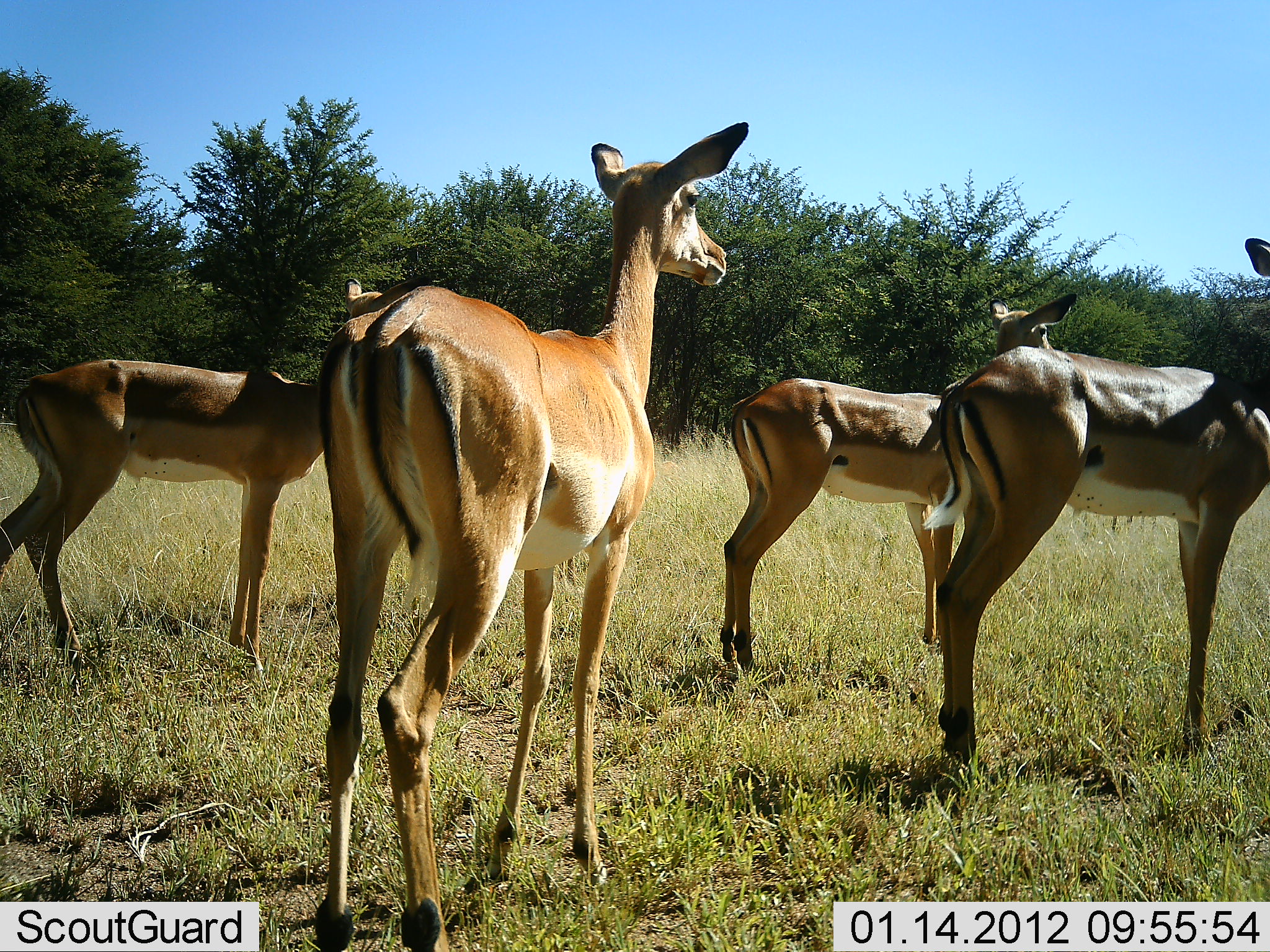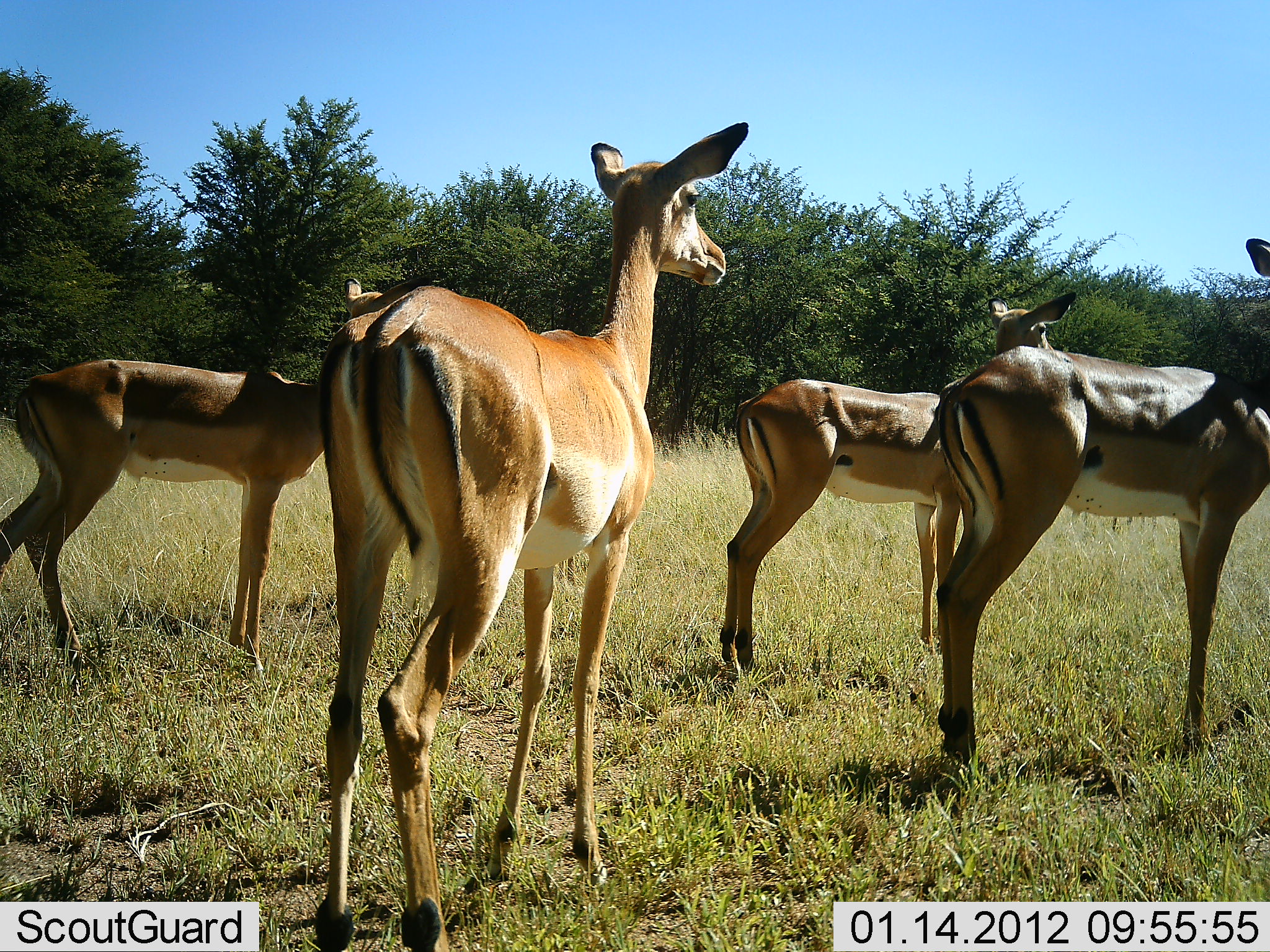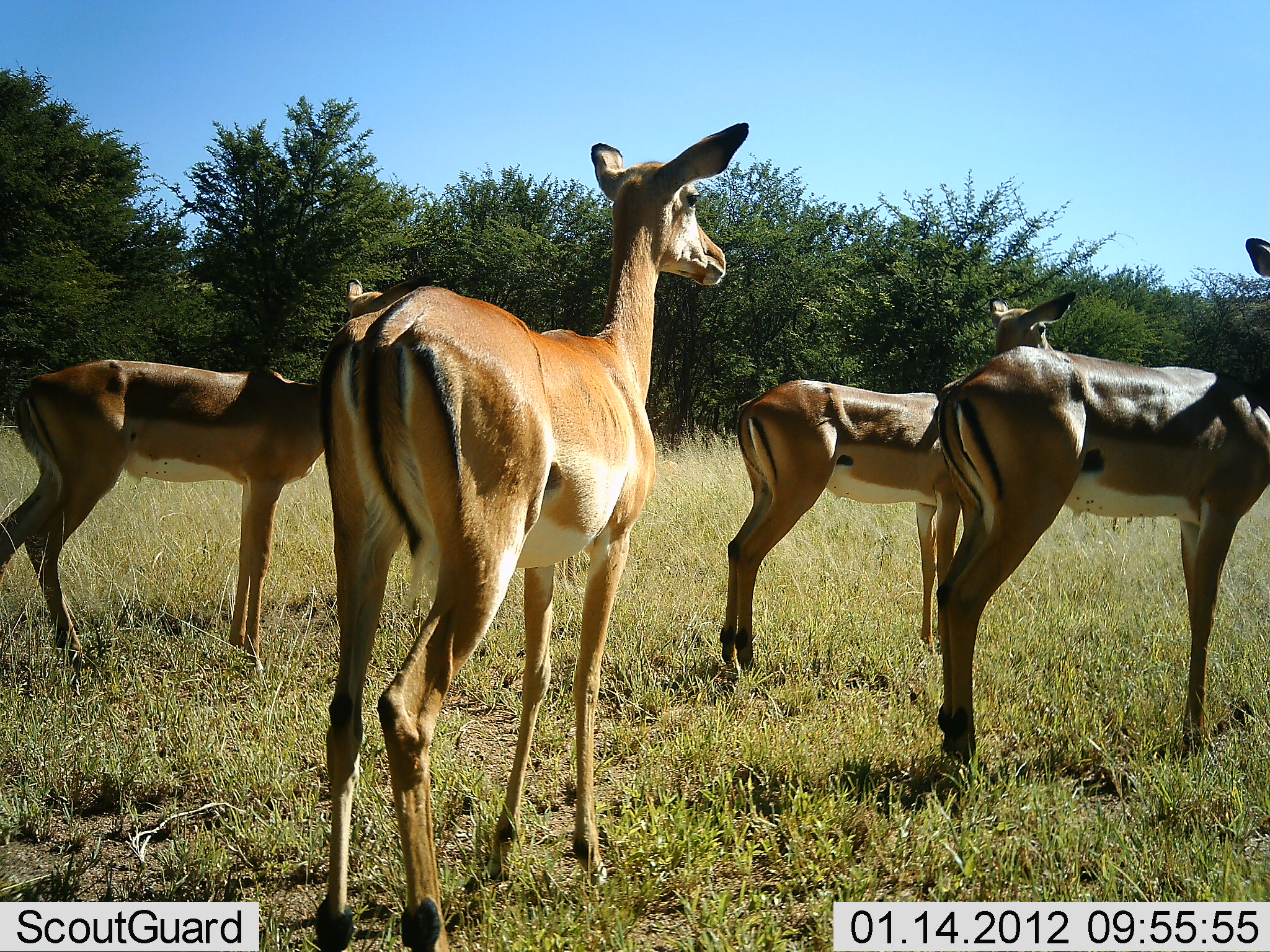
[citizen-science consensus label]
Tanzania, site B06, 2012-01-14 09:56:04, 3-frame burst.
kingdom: Animalia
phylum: Chordata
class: Mammalia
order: Artiodactyla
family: Bovidae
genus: Aepyceros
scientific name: Aepyceros melampus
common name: impala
Impala (Aepyceros melampus), count 4. Behavior (volunteer vote fractions): standing 100%, resting 0%, moving 0%, interacting 0%. Young present (vote fraction): 6%. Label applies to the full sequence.